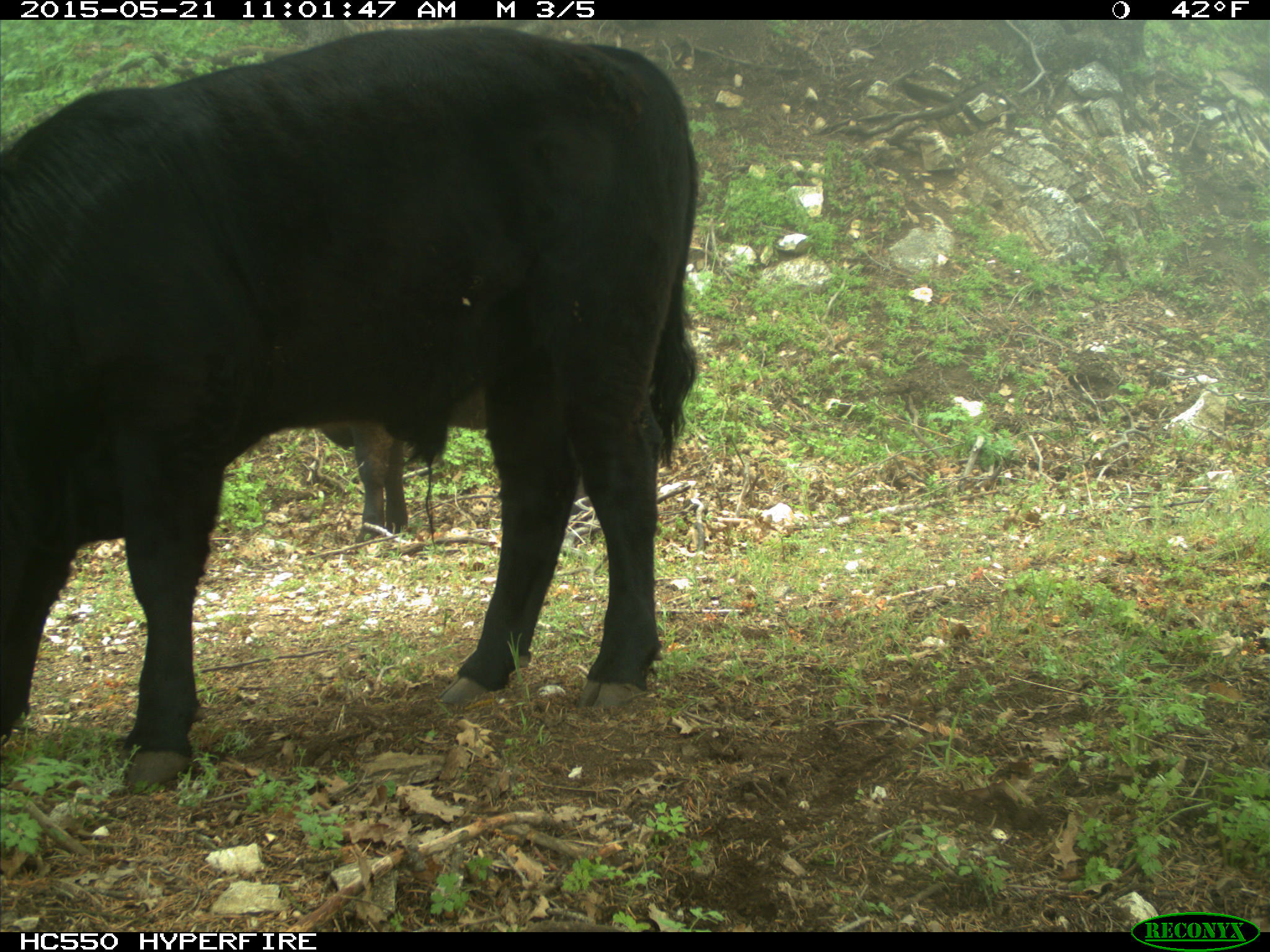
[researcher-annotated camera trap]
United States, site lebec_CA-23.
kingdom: Animalia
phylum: Chordata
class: Mammalia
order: Artiodactyla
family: Bovidae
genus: Bos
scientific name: Bos taurus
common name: domestic cow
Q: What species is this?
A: Bos taurus (domestic cow).